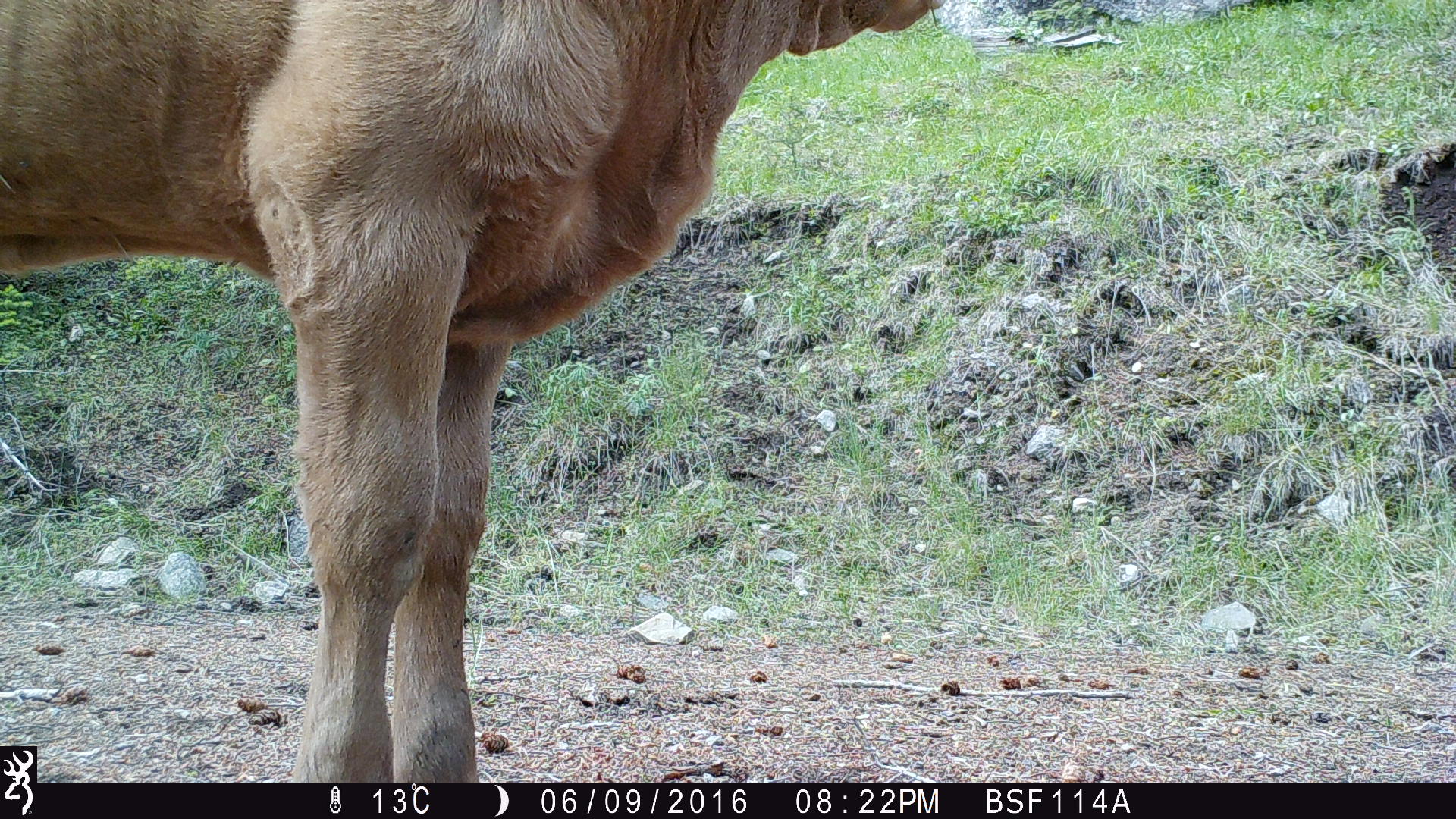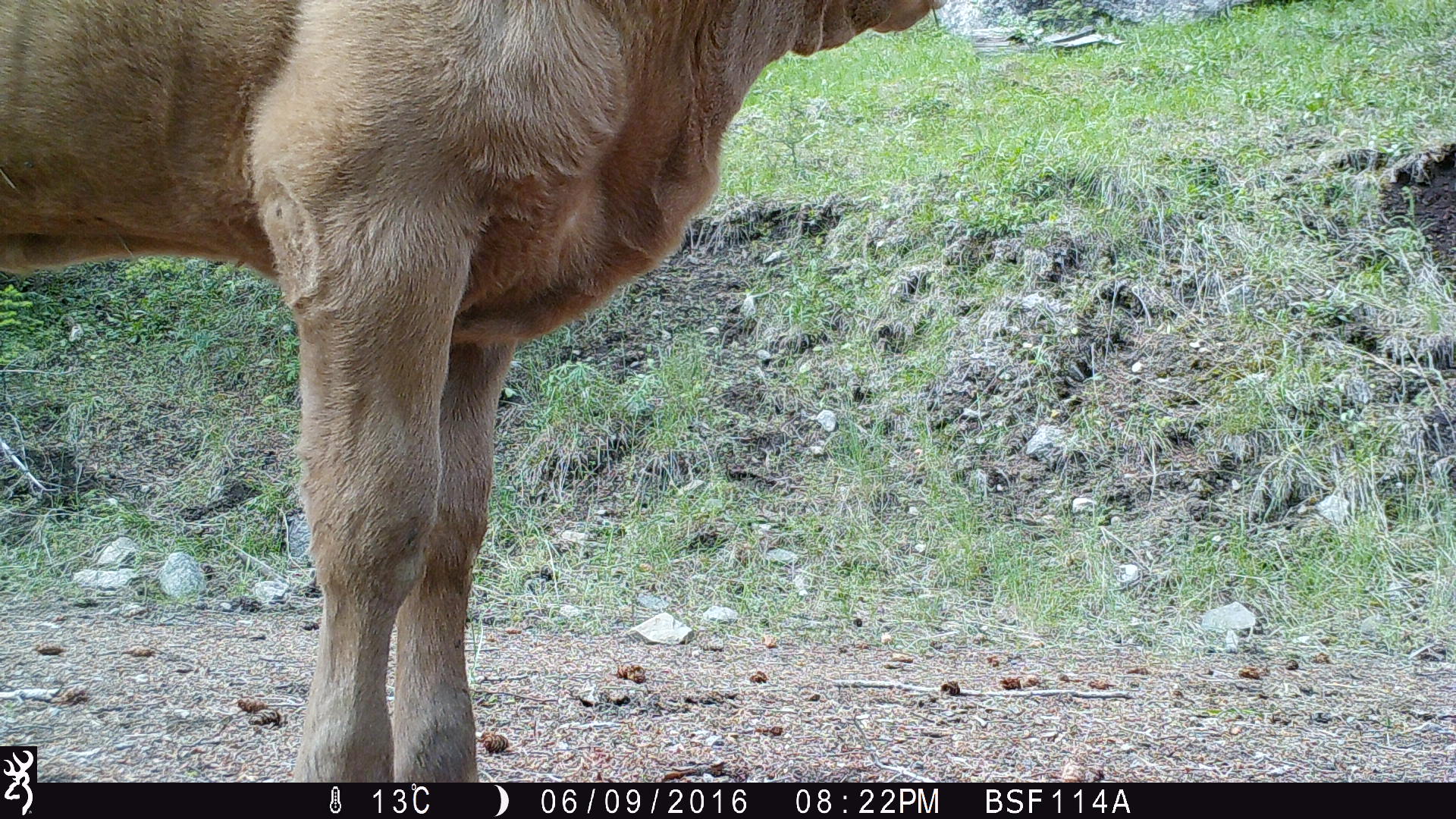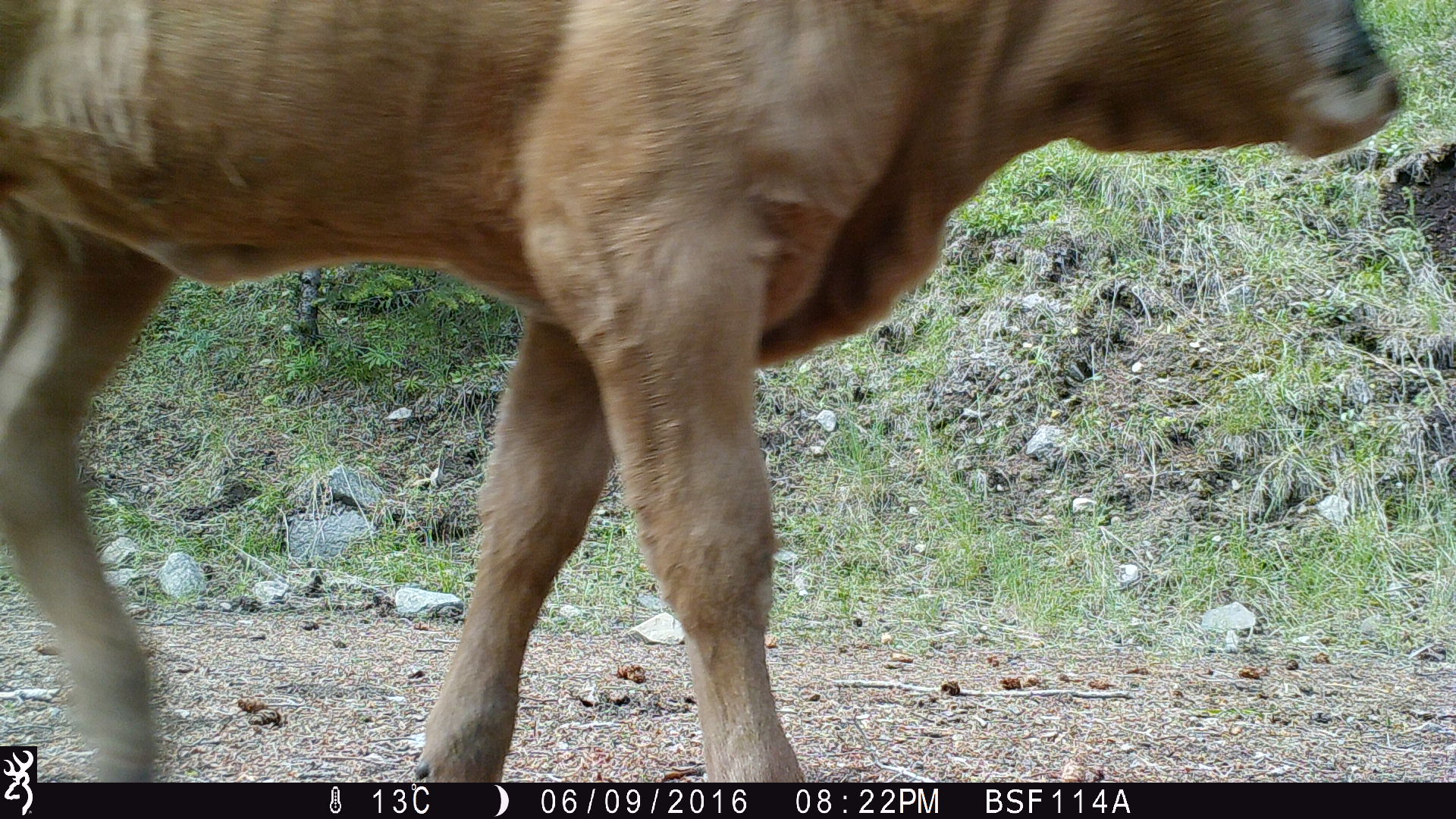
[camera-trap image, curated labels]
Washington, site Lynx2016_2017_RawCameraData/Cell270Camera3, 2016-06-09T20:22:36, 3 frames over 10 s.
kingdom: Animalia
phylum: Chordata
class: Mammalia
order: Artiodactyla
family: Bovidae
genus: Bos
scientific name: Bos taurus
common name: domestic cattle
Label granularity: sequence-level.